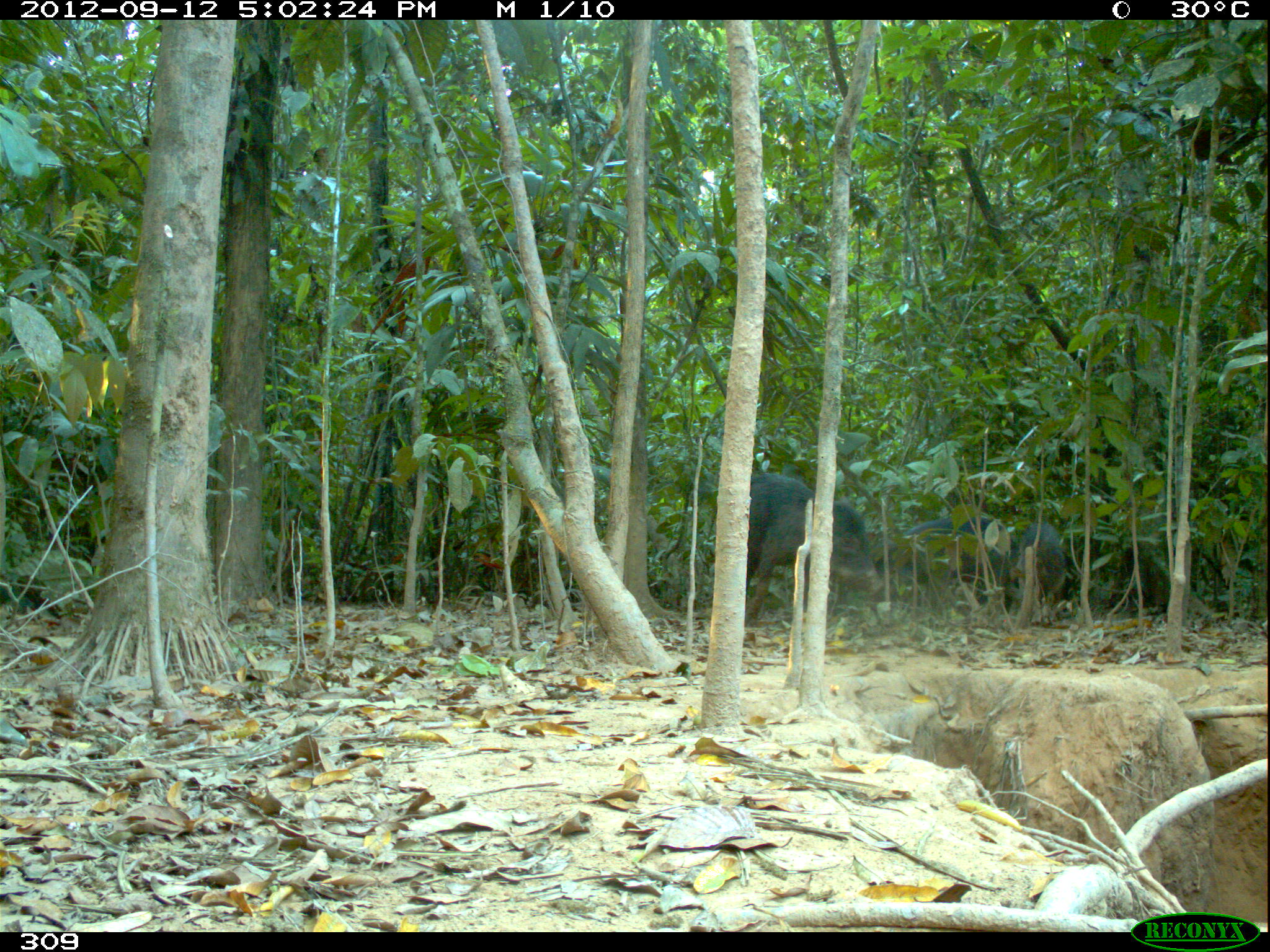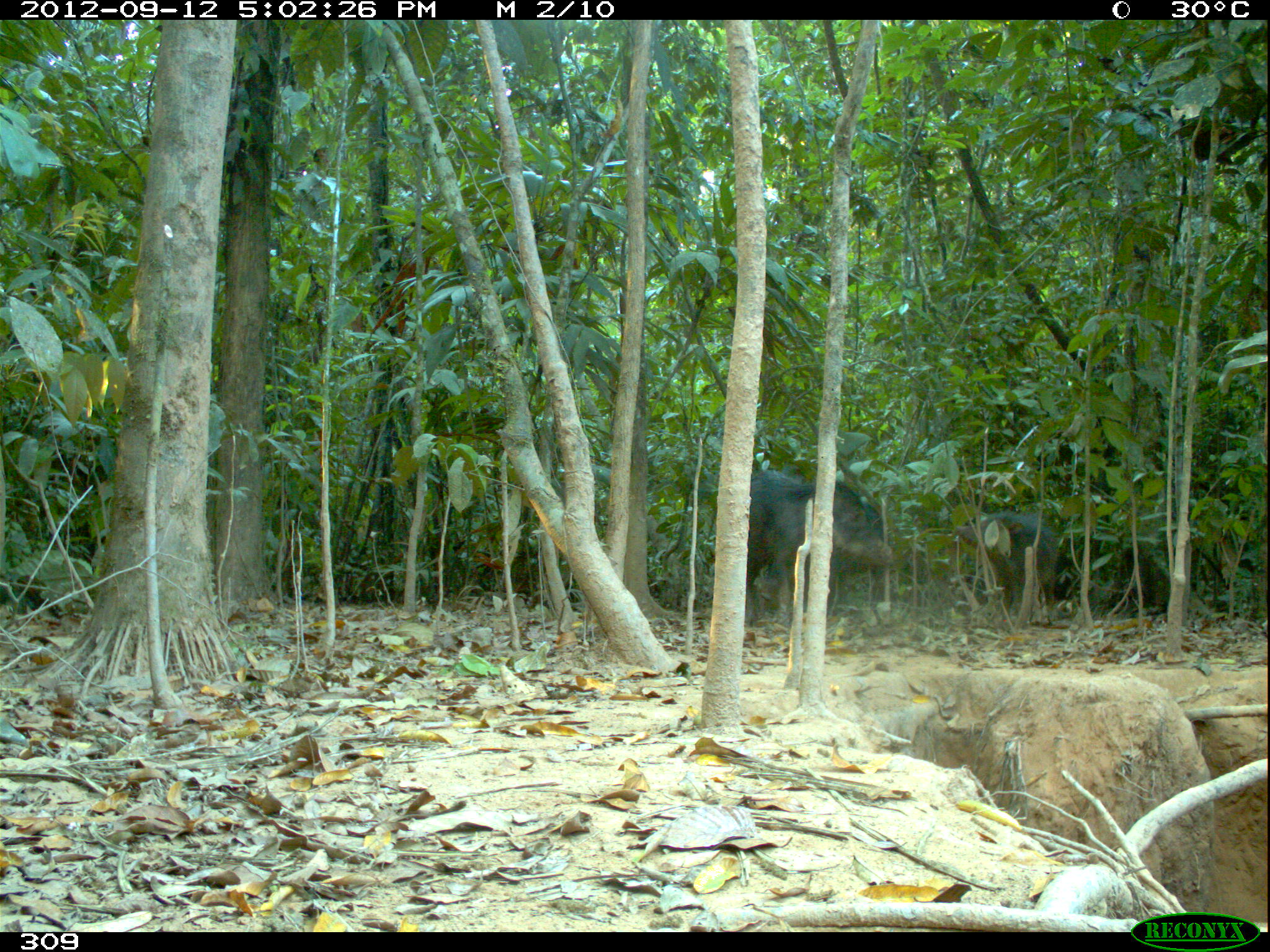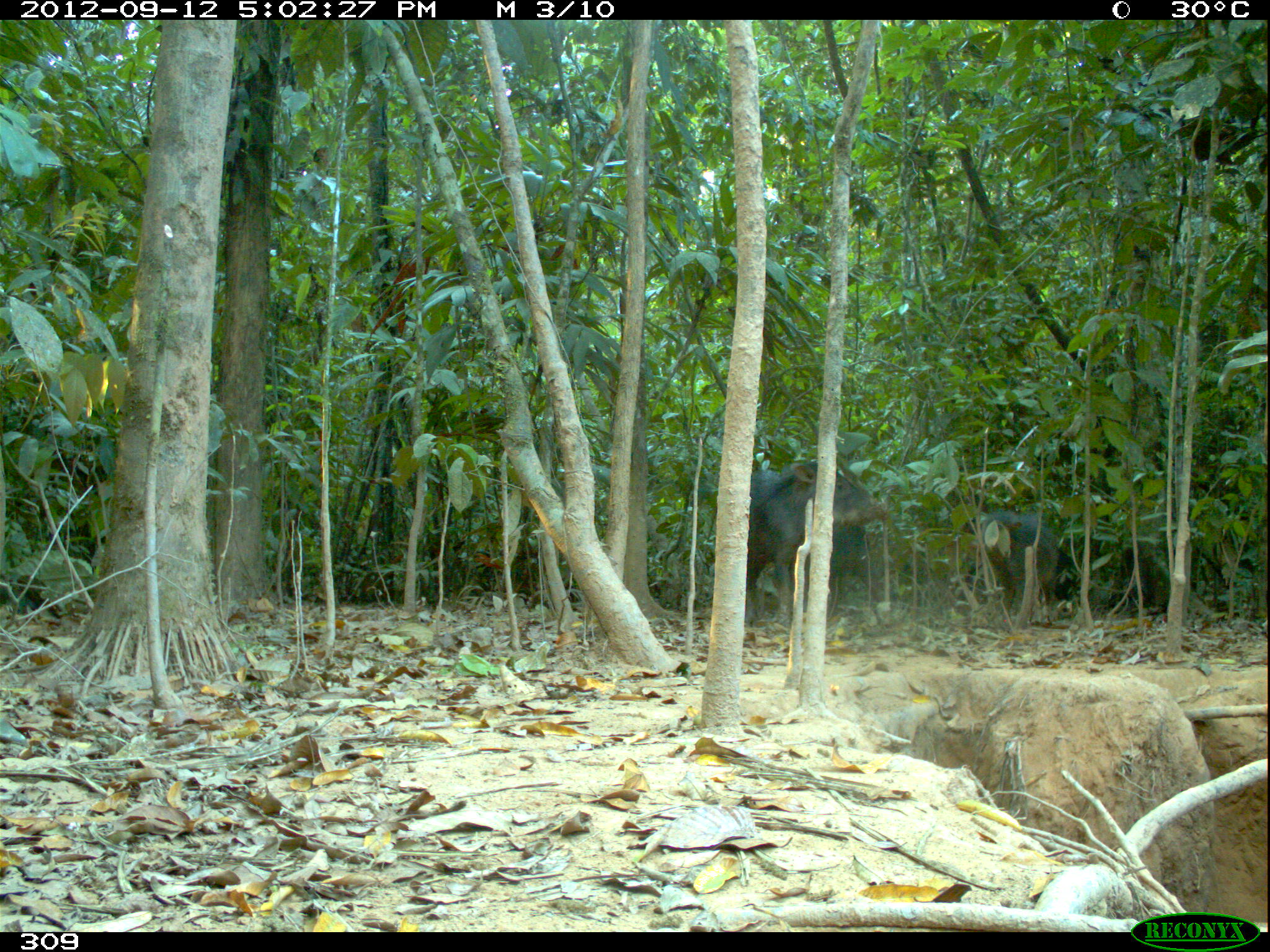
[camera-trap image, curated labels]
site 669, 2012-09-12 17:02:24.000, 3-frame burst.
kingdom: Animalia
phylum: Chordata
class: Mammalia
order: Artiodactyla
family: Tayassuidae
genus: Tayassu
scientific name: Tayassu pecari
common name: white-lipped peccary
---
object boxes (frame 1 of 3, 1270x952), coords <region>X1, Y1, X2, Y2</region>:
tayassu pecari: <region>738, 470, 887, 627</region>; <region>870, 510, 1009, 614</region>; <region>1012, 518, 1070, 620</region>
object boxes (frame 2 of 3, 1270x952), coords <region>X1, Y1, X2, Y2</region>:
tayassu pecari: <region>728, 470, 889, 630</region>; <region>952, 511, 1064, 623</region>